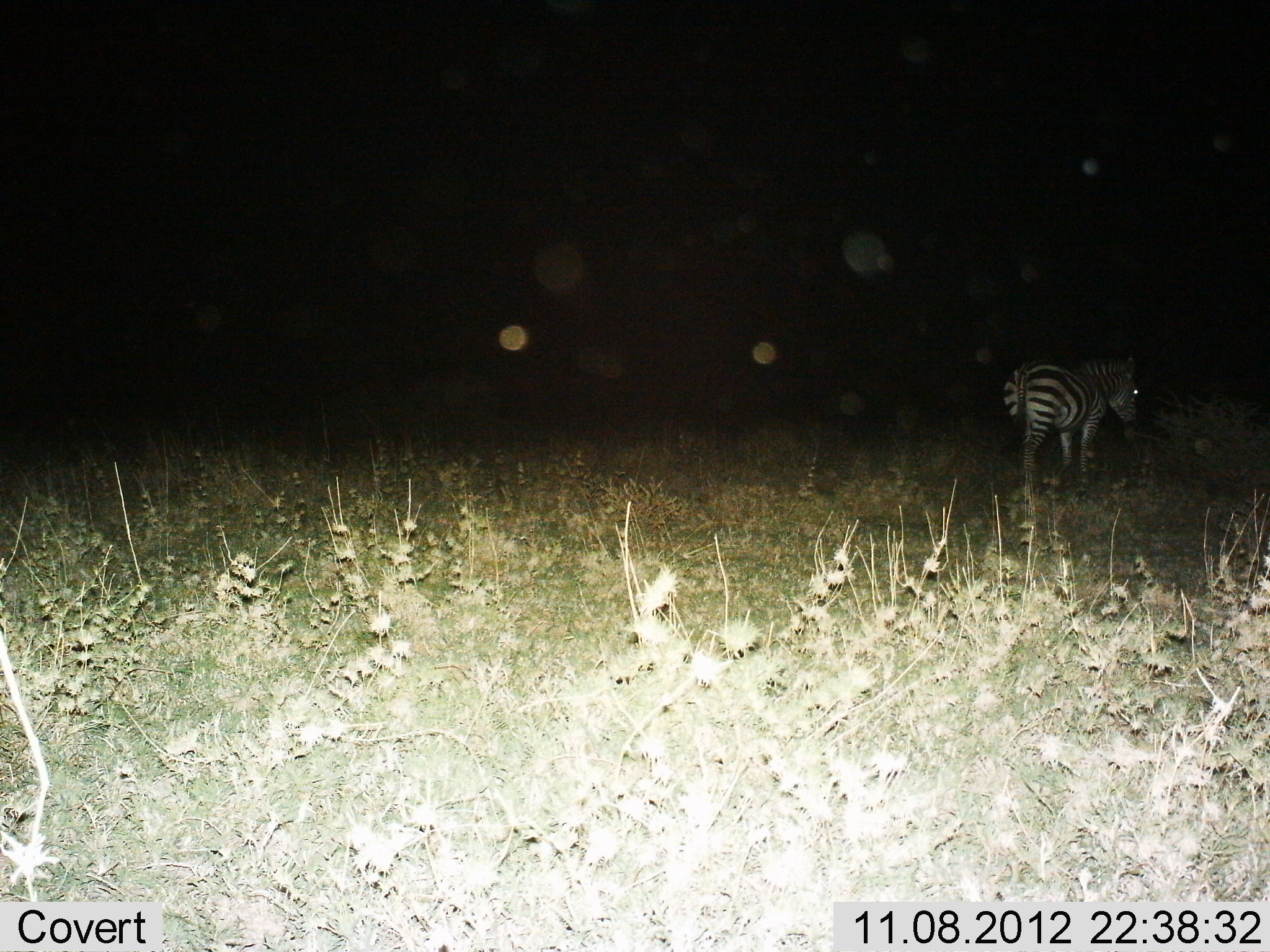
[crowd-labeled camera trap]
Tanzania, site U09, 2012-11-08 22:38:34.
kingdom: Animalia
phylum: Chordata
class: Mammalia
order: Perissodactyla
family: Equidae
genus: Equus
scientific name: Equus quagga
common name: plains zebra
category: zebra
Zebra (plains zebra) (Equus quagga), count 1. Behavior (volunteer vote fractions): standing 70%, resting 0%, moving 20%, interacting 0%. Young present (vote fraction): 0%. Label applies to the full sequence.